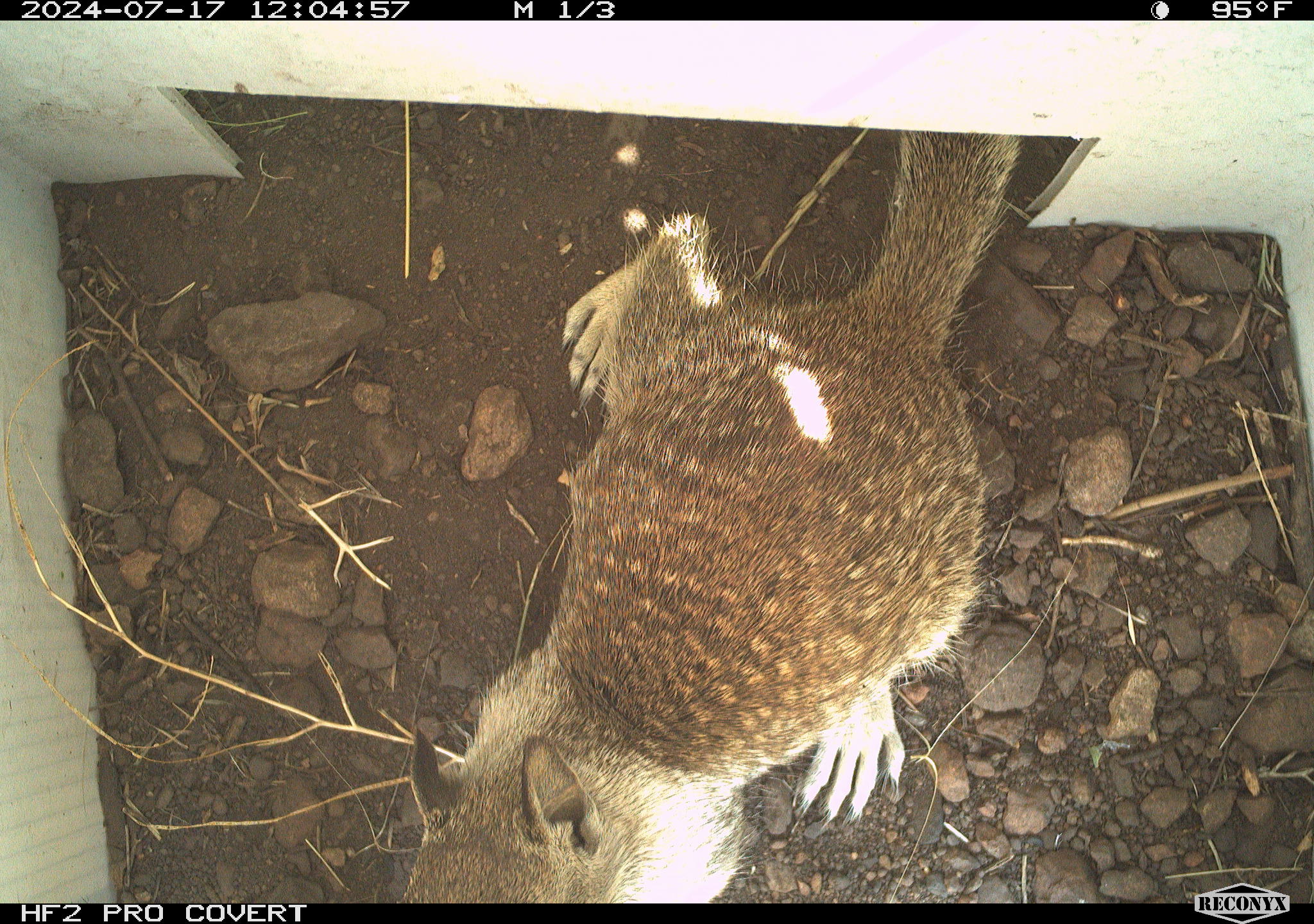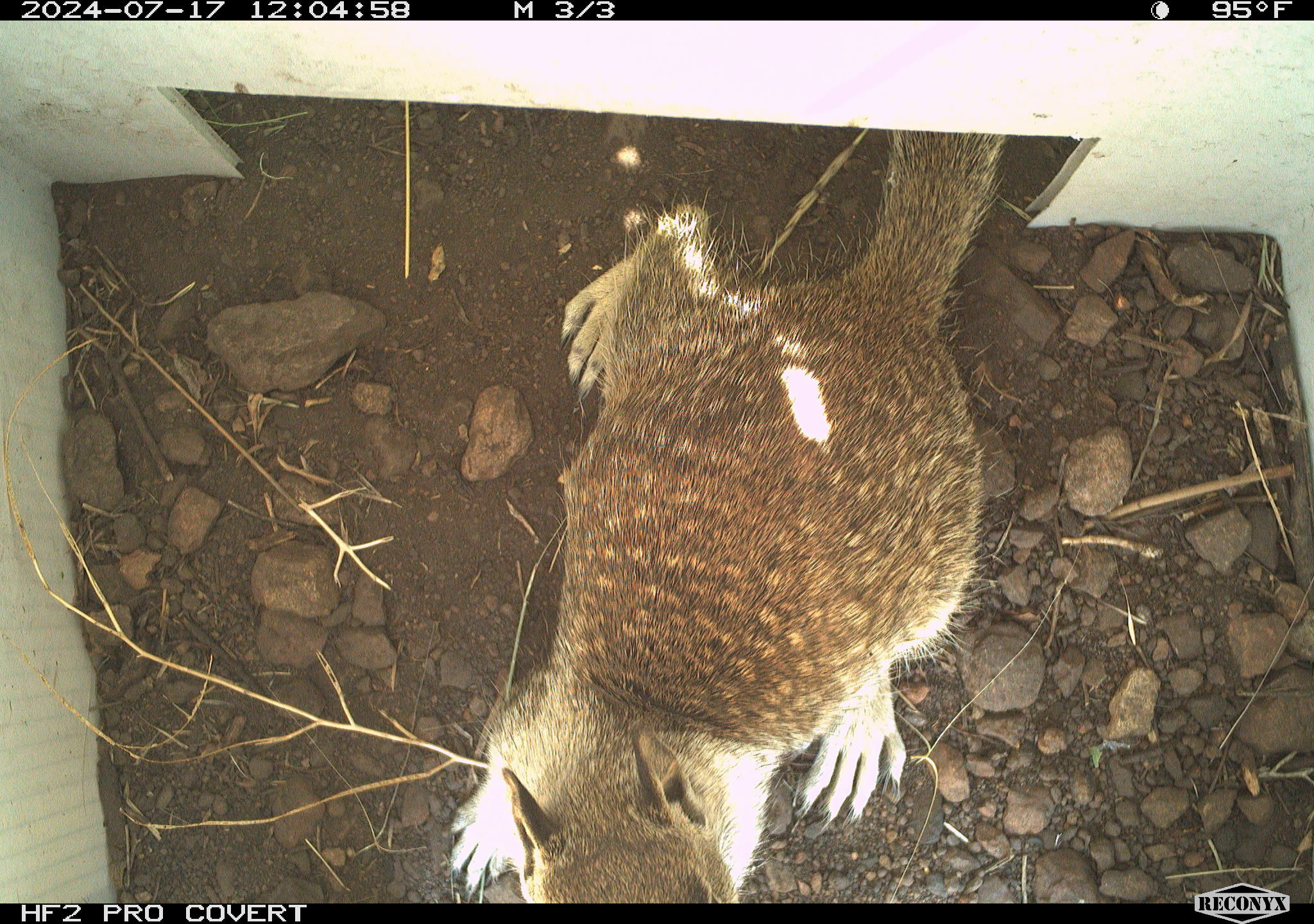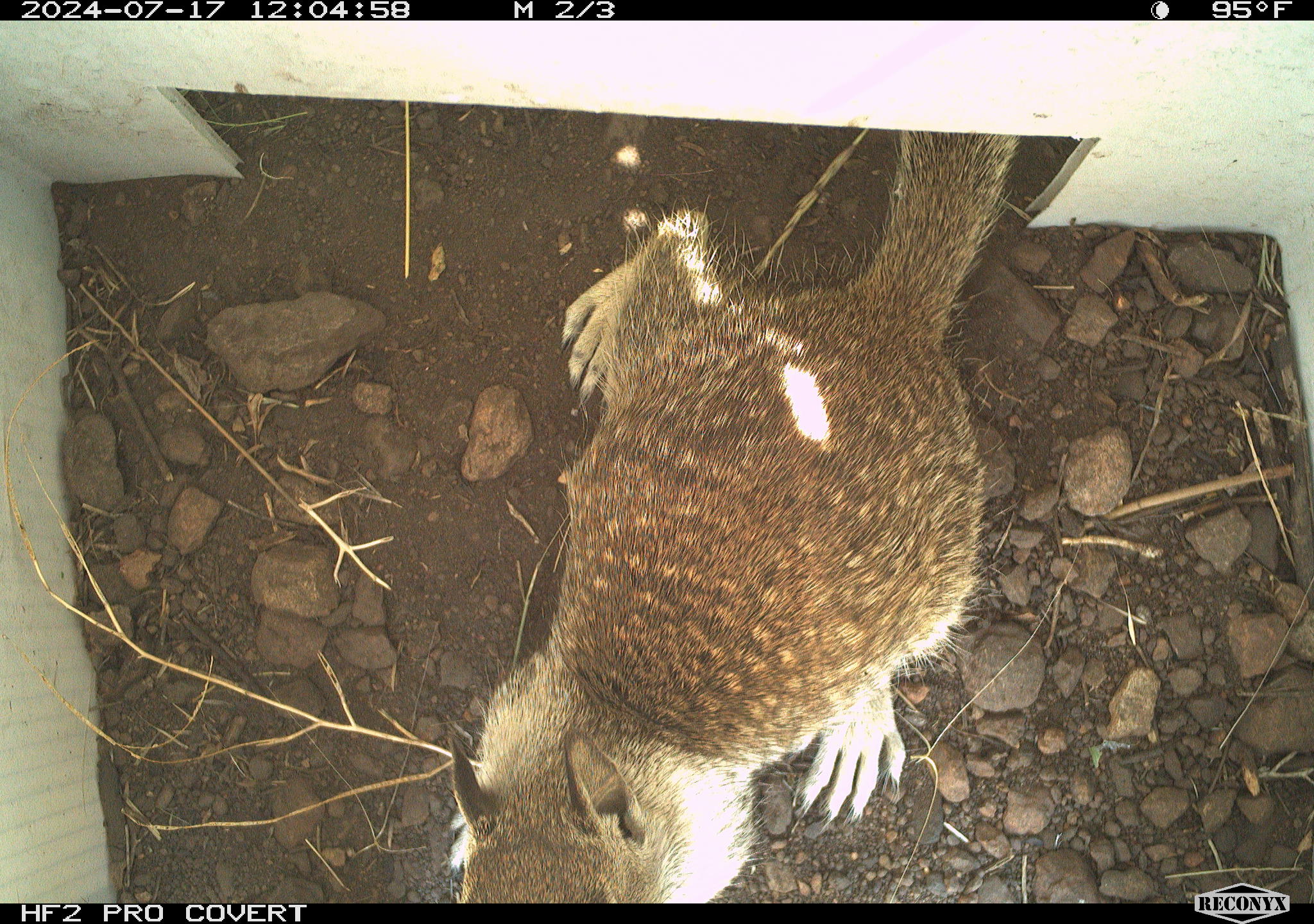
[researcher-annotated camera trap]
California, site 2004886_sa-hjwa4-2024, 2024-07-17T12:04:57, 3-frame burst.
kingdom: Animalia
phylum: Chordata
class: Mammalia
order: Rodentia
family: Sciuridae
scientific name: Sciuridae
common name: squirrels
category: sciuridae family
Sciuridae family (squirrels) (Sciuridae).